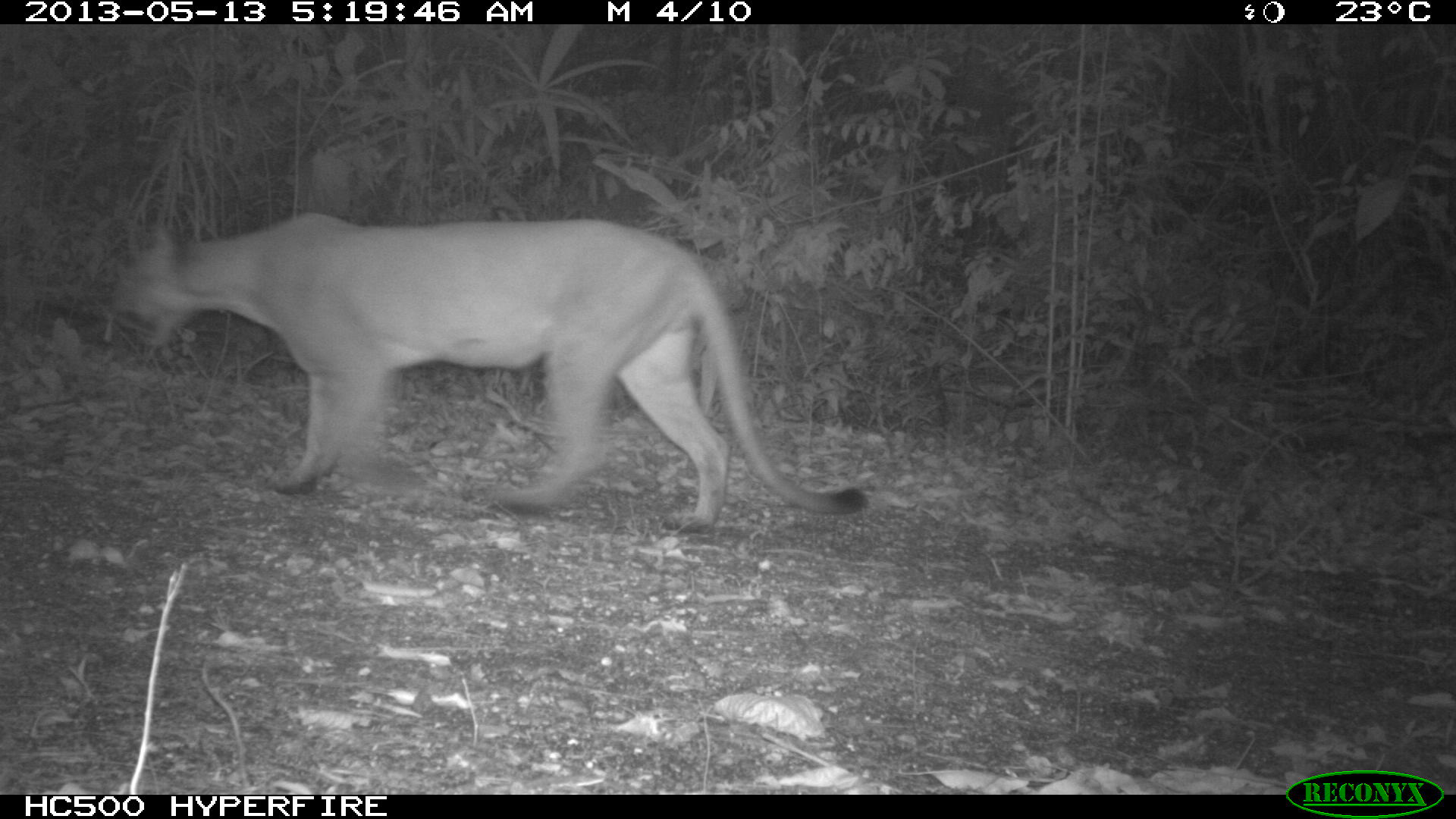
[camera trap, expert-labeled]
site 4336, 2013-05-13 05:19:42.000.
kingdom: Animalia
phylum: Chordata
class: Mammalia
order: Carnivora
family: Felidae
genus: Puma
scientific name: Puma concolor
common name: mountain lion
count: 1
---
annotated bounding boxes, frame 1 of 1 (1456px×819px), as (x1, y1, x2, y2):
puma concolor: (104, 211, 868, 533)